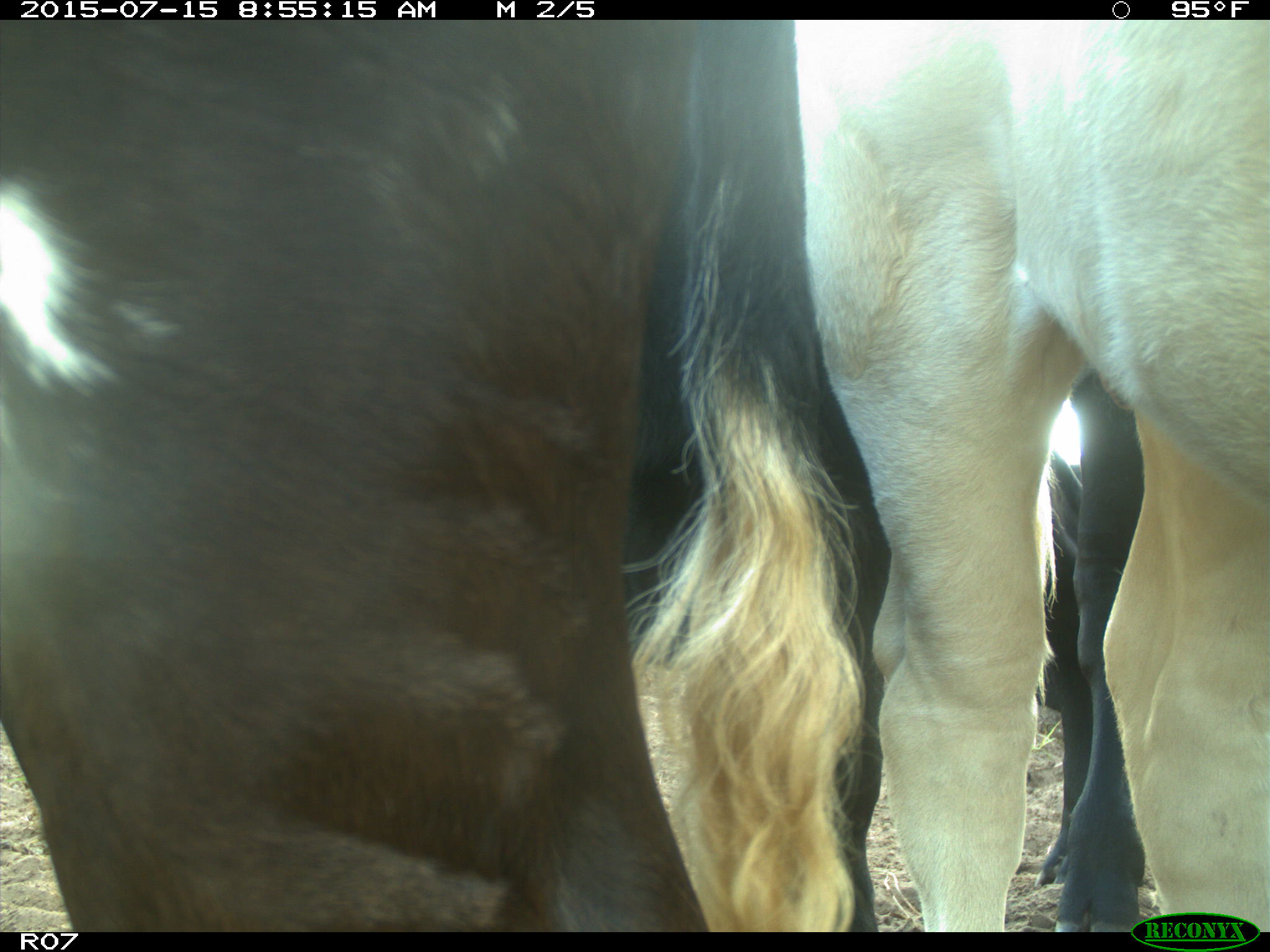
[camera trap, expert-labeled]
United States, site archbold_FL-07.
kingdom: Animalia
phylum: Chordata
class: Mammalia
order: Artiodactyla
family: Bovidae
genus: Bos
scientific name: Bos taurus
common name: domestic cow